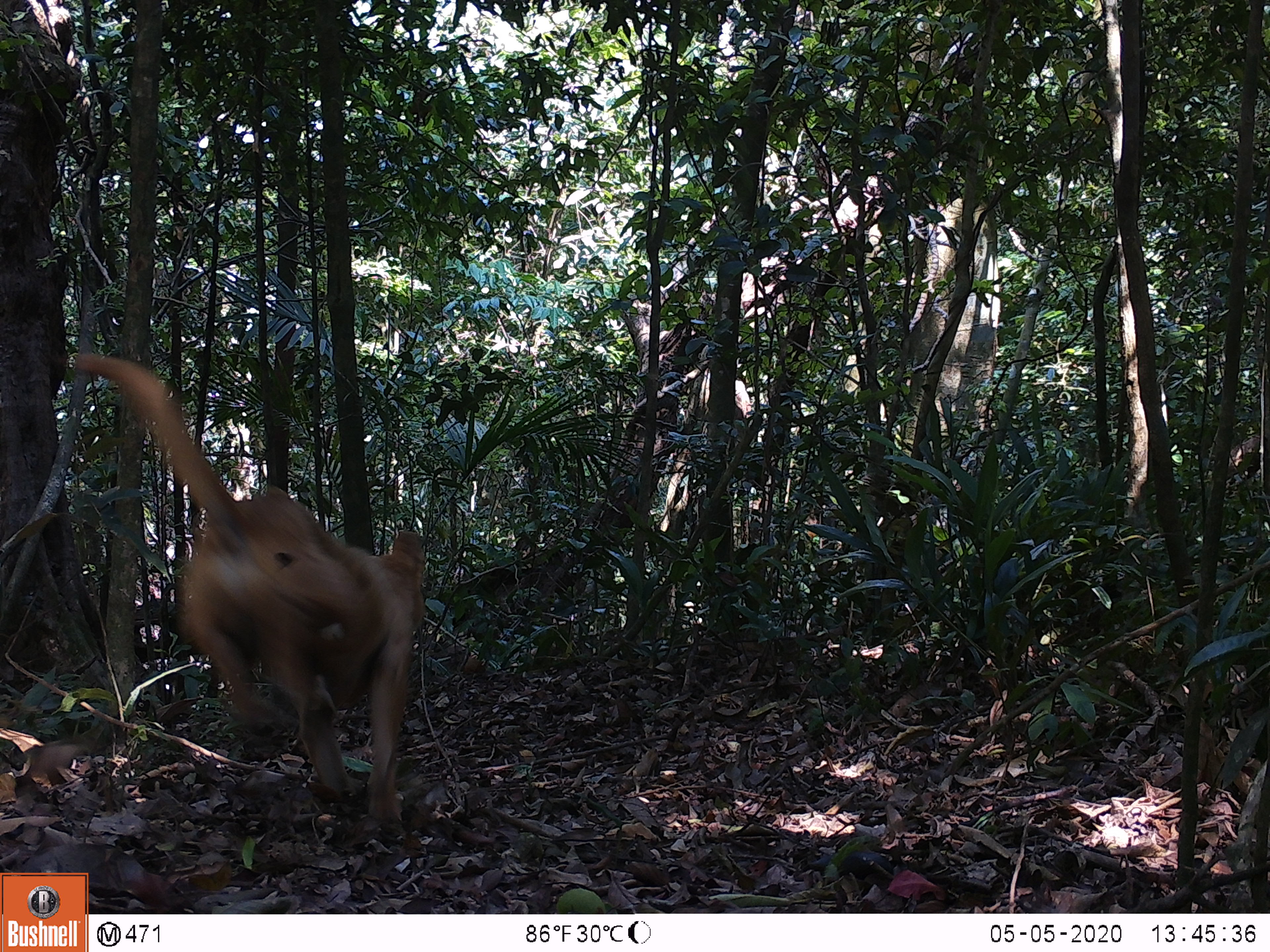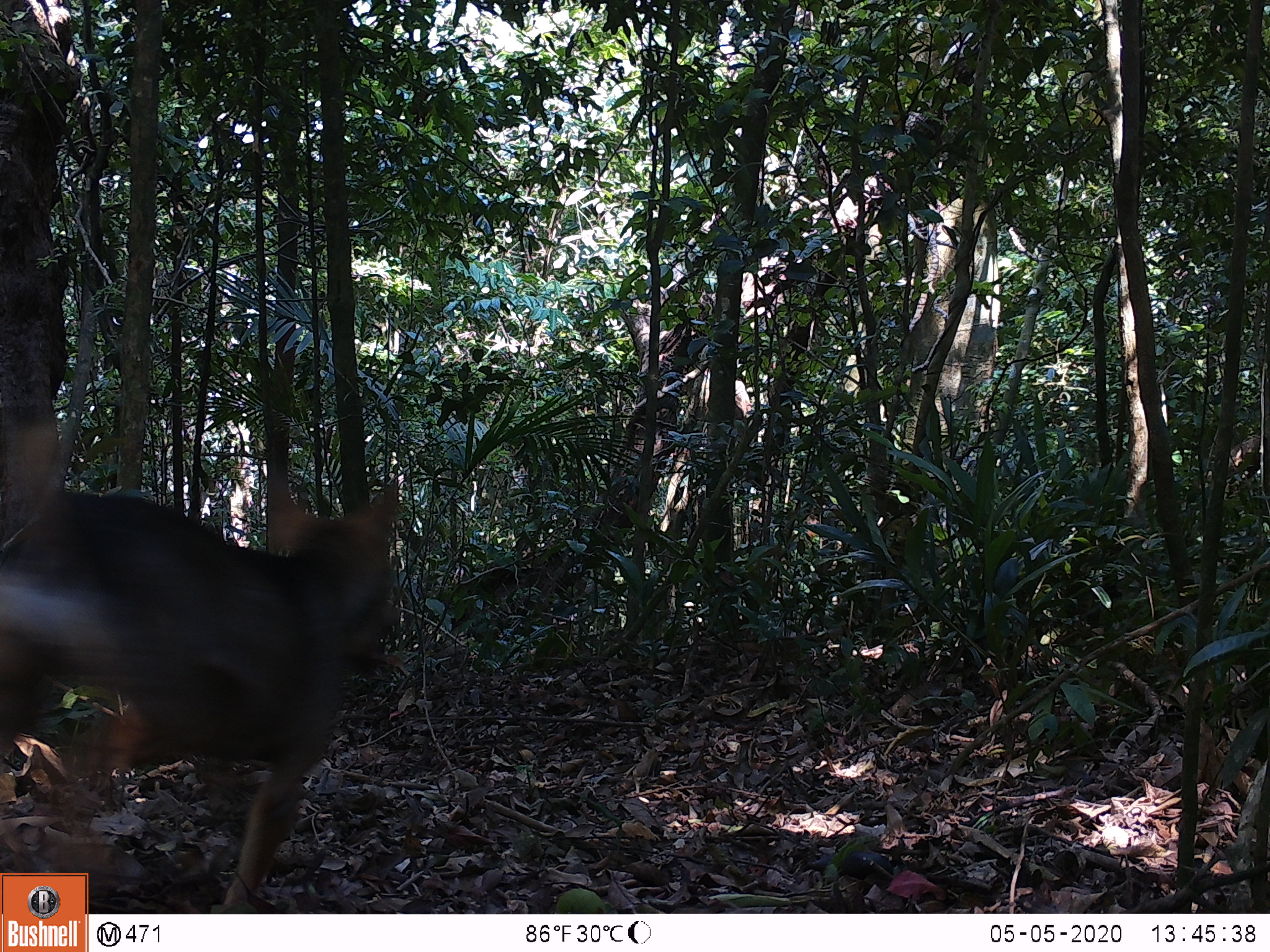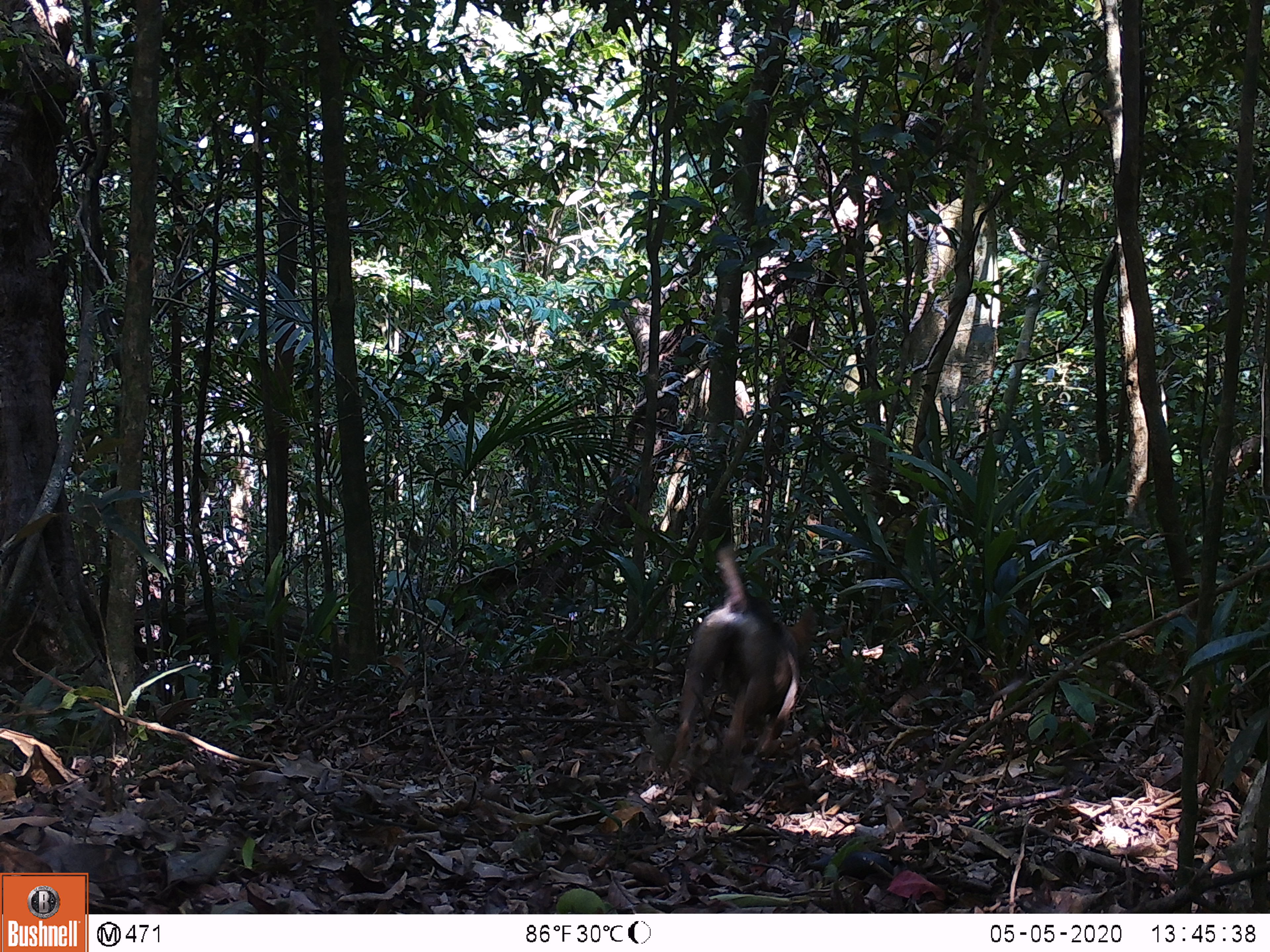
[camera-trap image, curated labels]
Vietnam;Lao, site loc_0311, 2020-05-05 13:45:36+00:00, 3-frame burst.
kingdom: Animalia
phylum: Chordata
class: Mammalia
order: Carnivora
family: Canidae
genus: Canis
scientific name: Canis familiaris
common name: domestic dog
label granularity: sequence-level